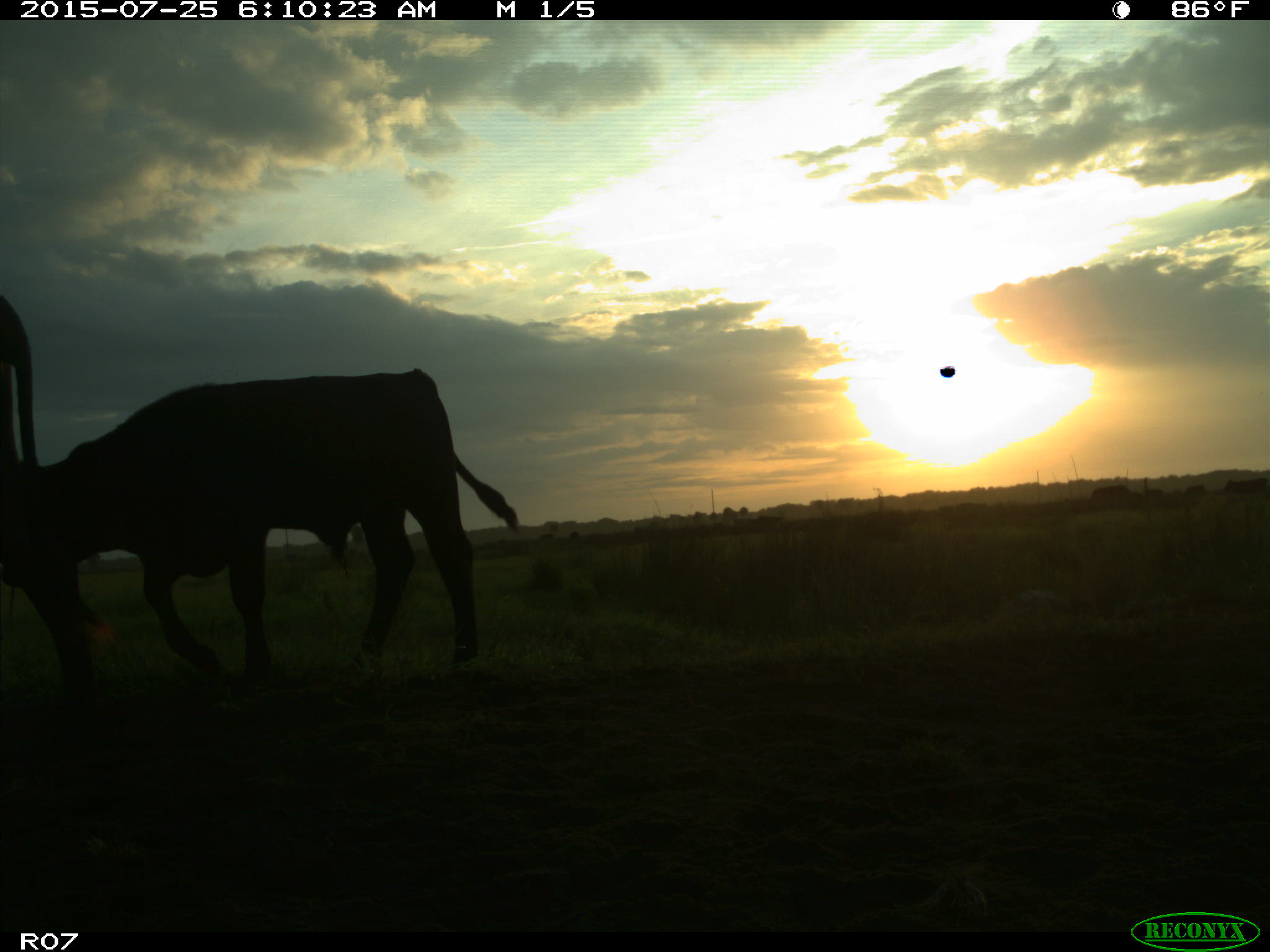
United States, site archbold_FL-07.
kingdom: Animalia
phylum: Chordata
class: Mammalia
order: Artiodactyla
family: Bovidae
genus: Bos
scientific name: Bos taurus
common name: domestic cow